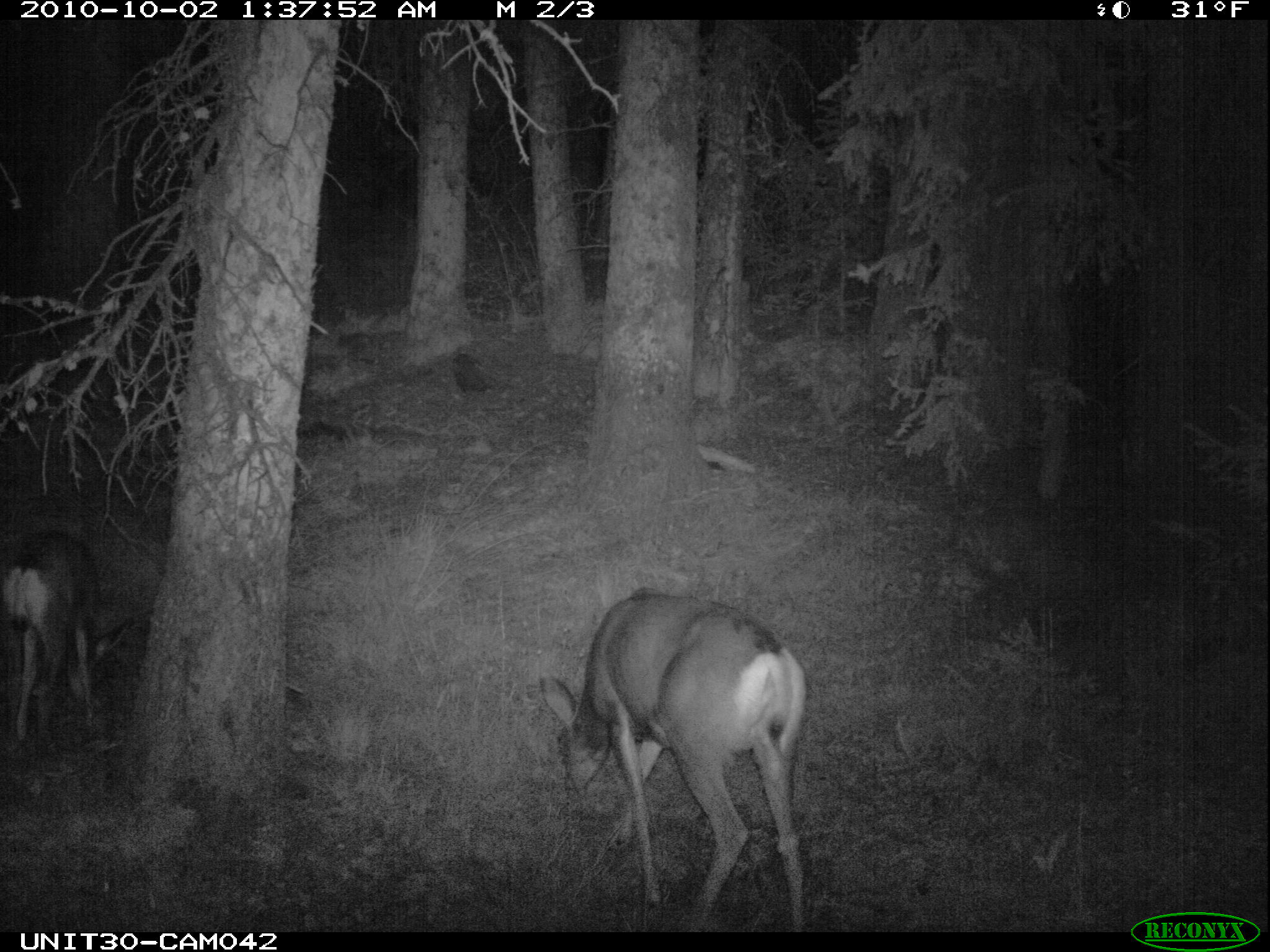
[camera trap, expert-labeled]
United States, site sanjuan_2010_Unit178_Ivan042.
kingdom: Animalia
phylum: Chordata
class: Mammalia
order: Artiodactyla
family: Cervidae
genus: Odocoileus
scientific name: Odocoileus hemionus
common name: mule deer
Odocoileus hemionus (mule deer).